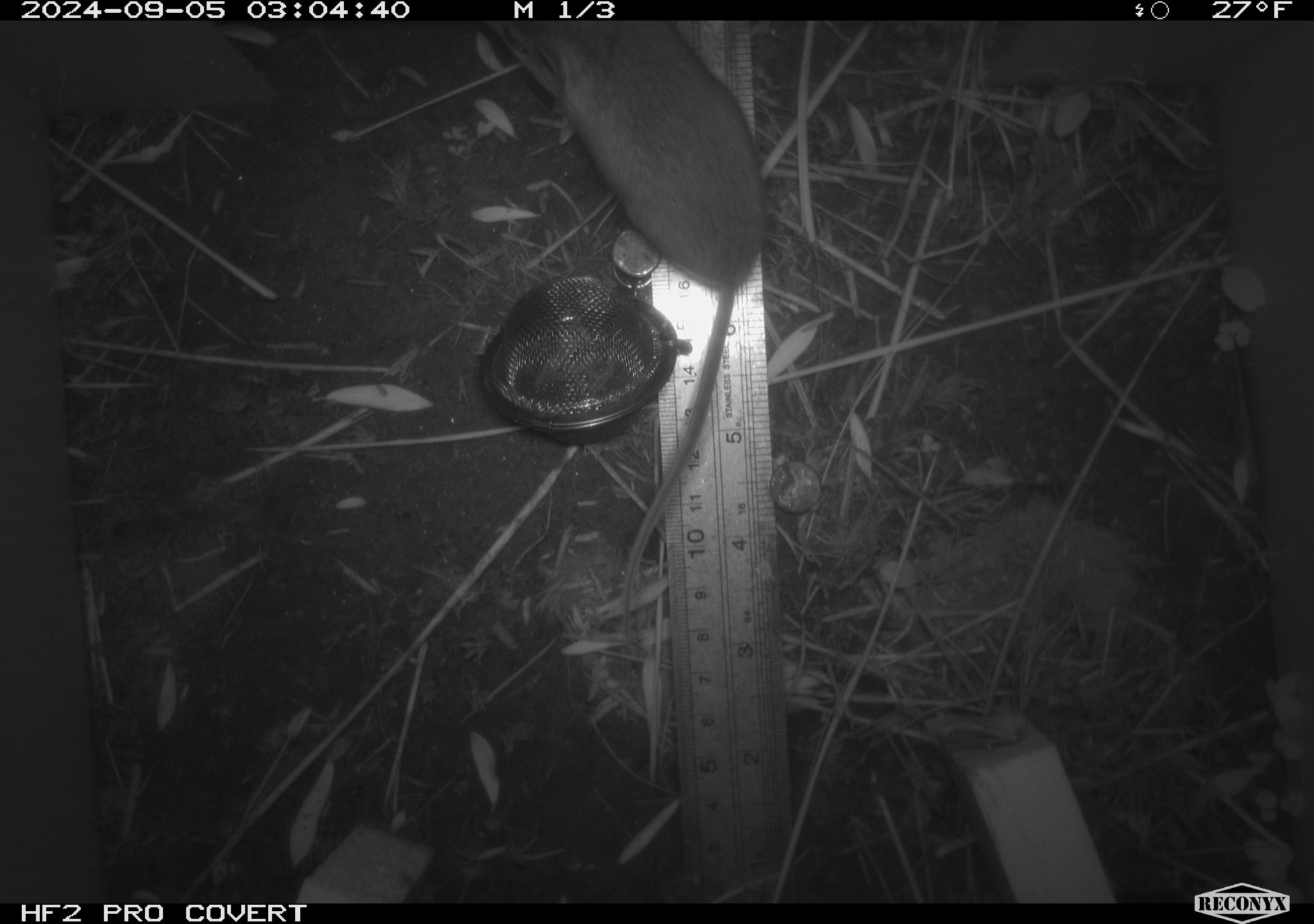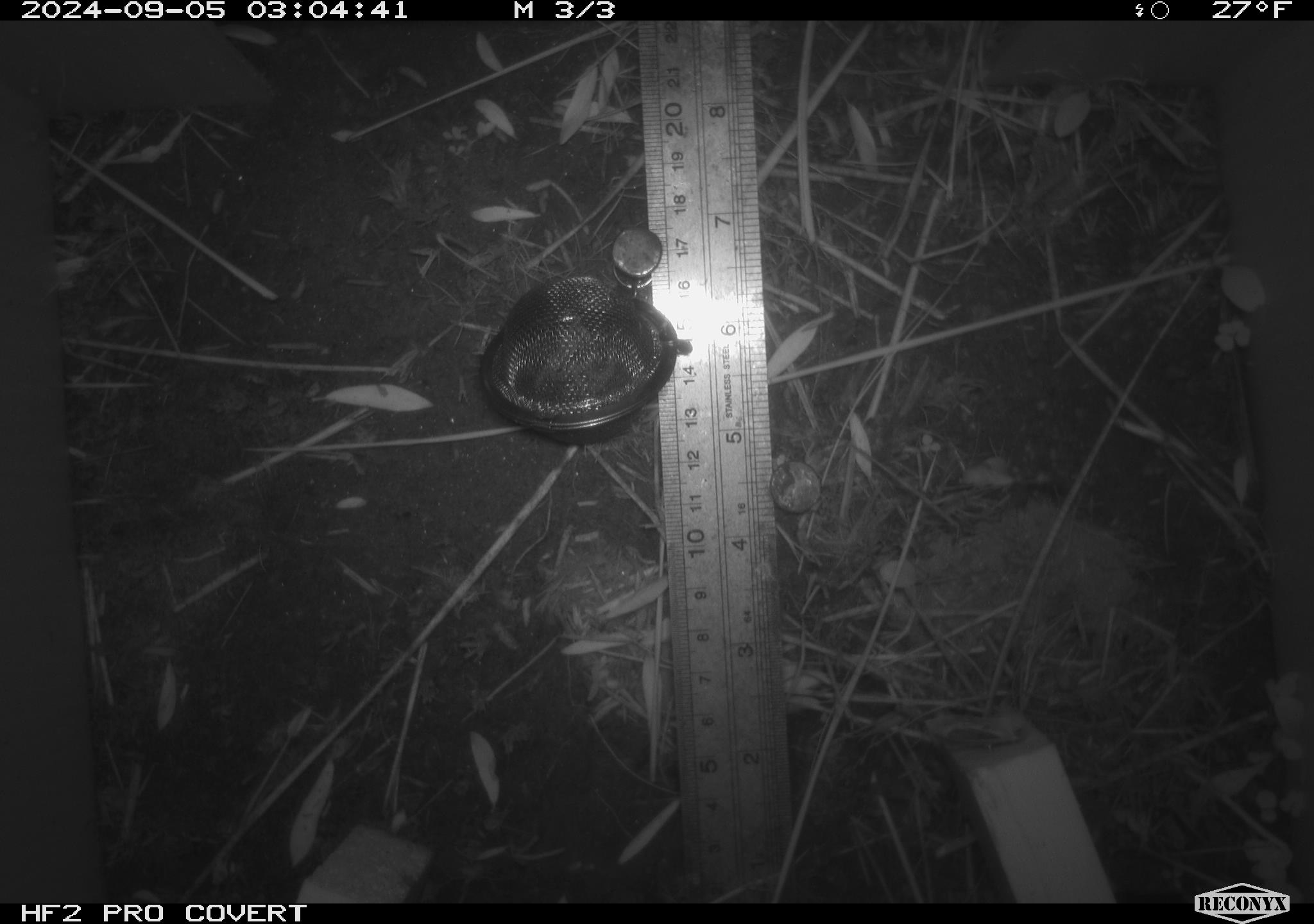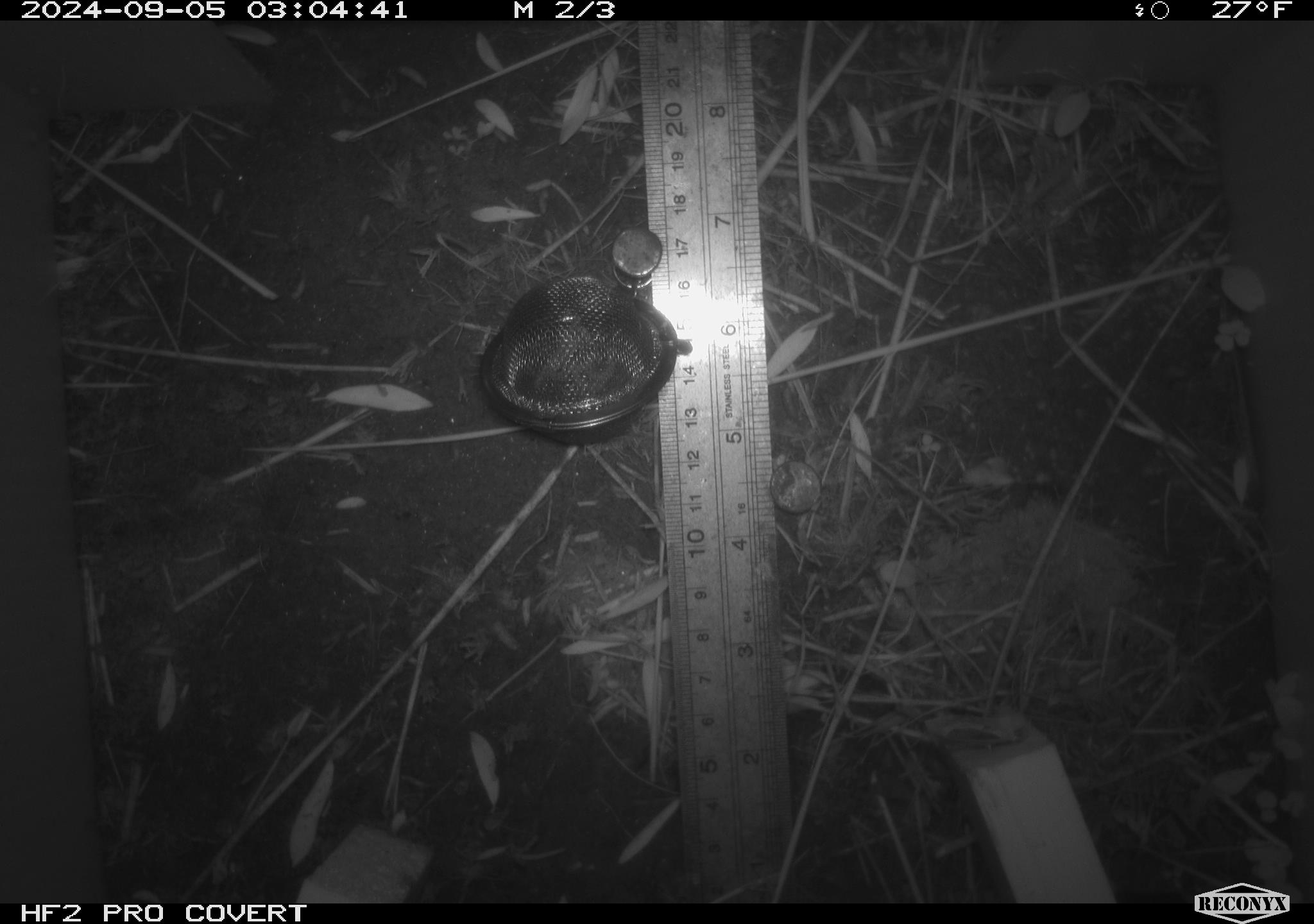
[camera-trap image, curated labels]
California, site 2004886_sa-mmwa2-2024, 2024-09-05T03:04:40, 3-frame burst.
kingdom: Animalia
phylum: Chordata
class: Mammalia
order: Rodentia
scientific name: Rodentia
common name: mouse species